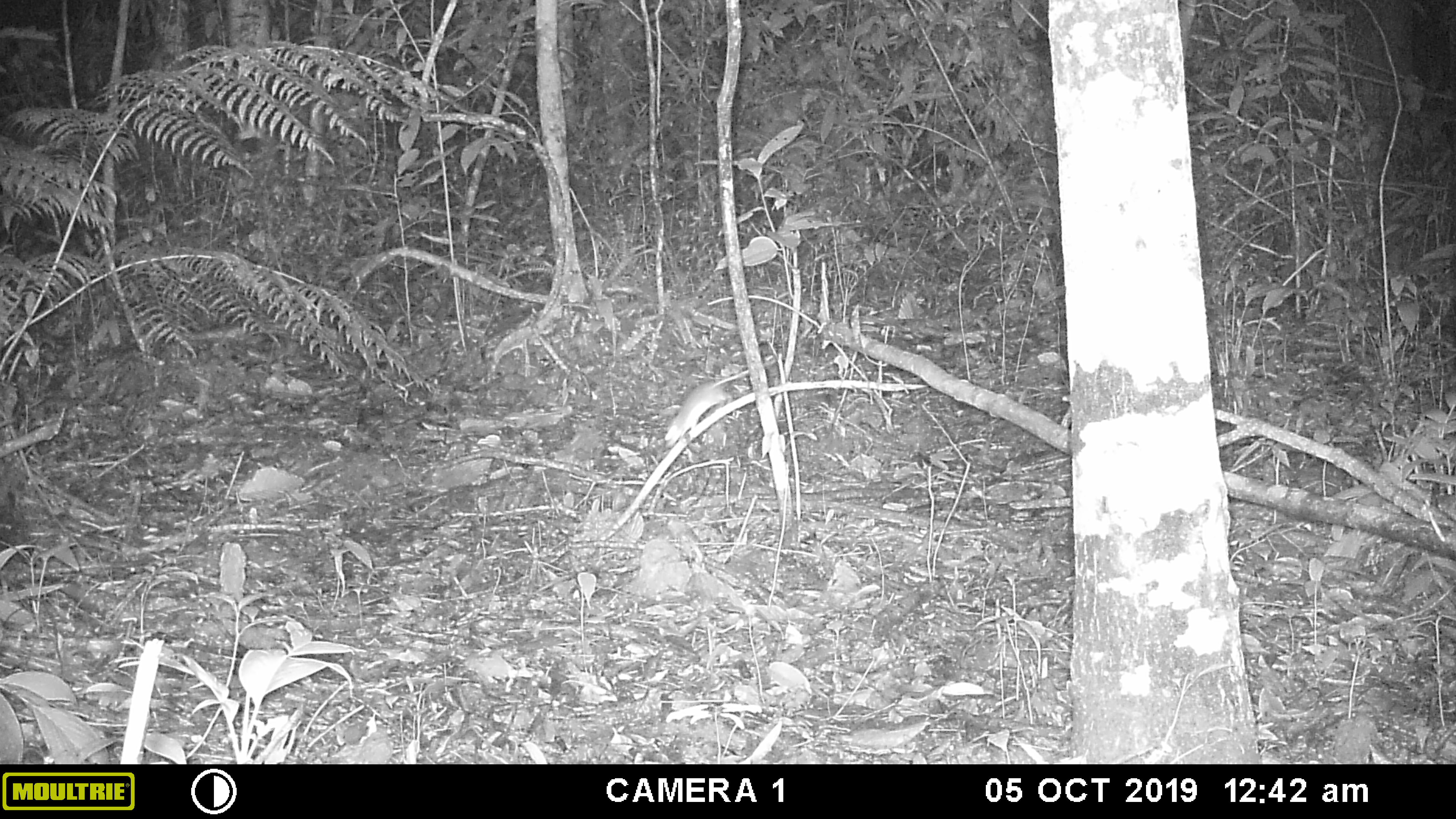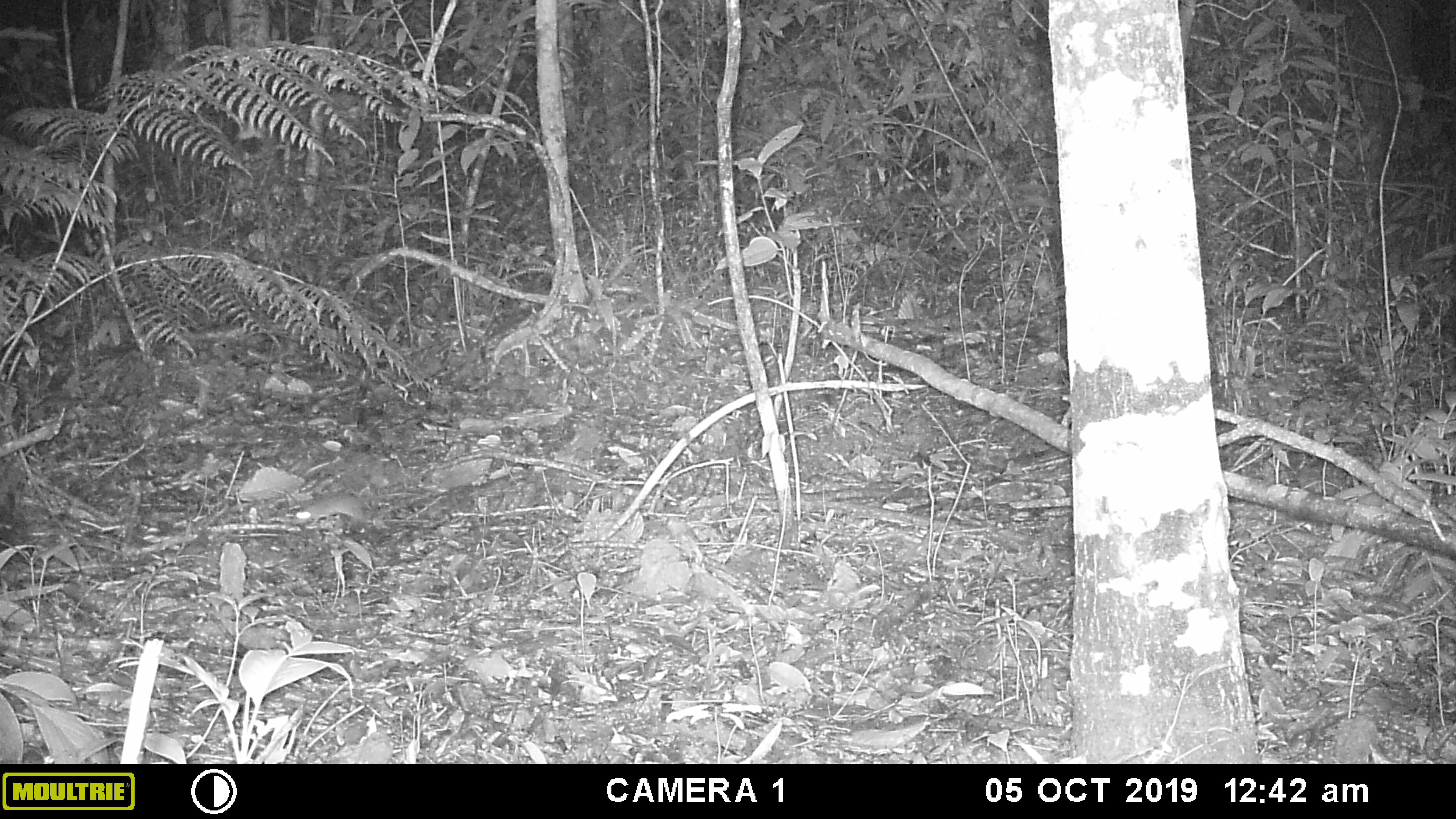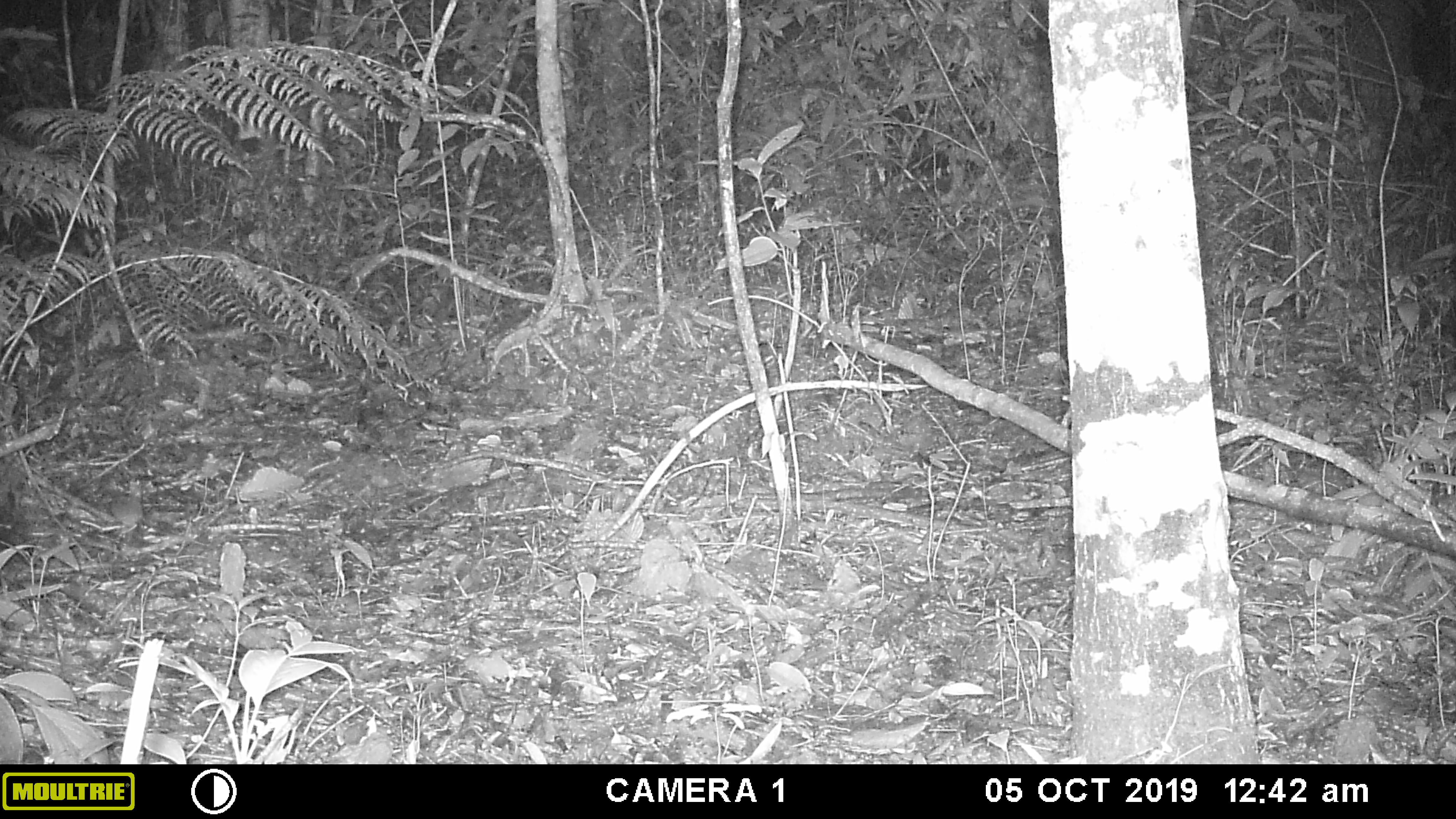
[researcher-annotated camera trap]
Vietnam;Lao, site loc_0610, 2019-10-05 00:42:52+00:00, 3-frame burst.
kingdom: Animalia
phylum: Chordata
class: Mammalia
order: Rodentia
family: Muridae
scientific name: Muridae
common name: old-world mice and rats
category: unidentified murid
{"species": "unidentified murid (old-world mice and rats) (Muridae)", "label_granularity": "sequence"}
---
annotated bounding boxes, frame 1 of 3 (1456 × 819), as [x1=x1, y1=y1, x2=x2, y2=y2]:
unidentified murid: [x1=664, y1=369, x2=748, y2=449]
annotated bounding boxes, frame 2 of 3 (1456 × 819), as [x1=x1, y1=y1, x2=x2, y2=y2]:
unidentified murid: [x1=291, y1=490, x2=442, y2=524]